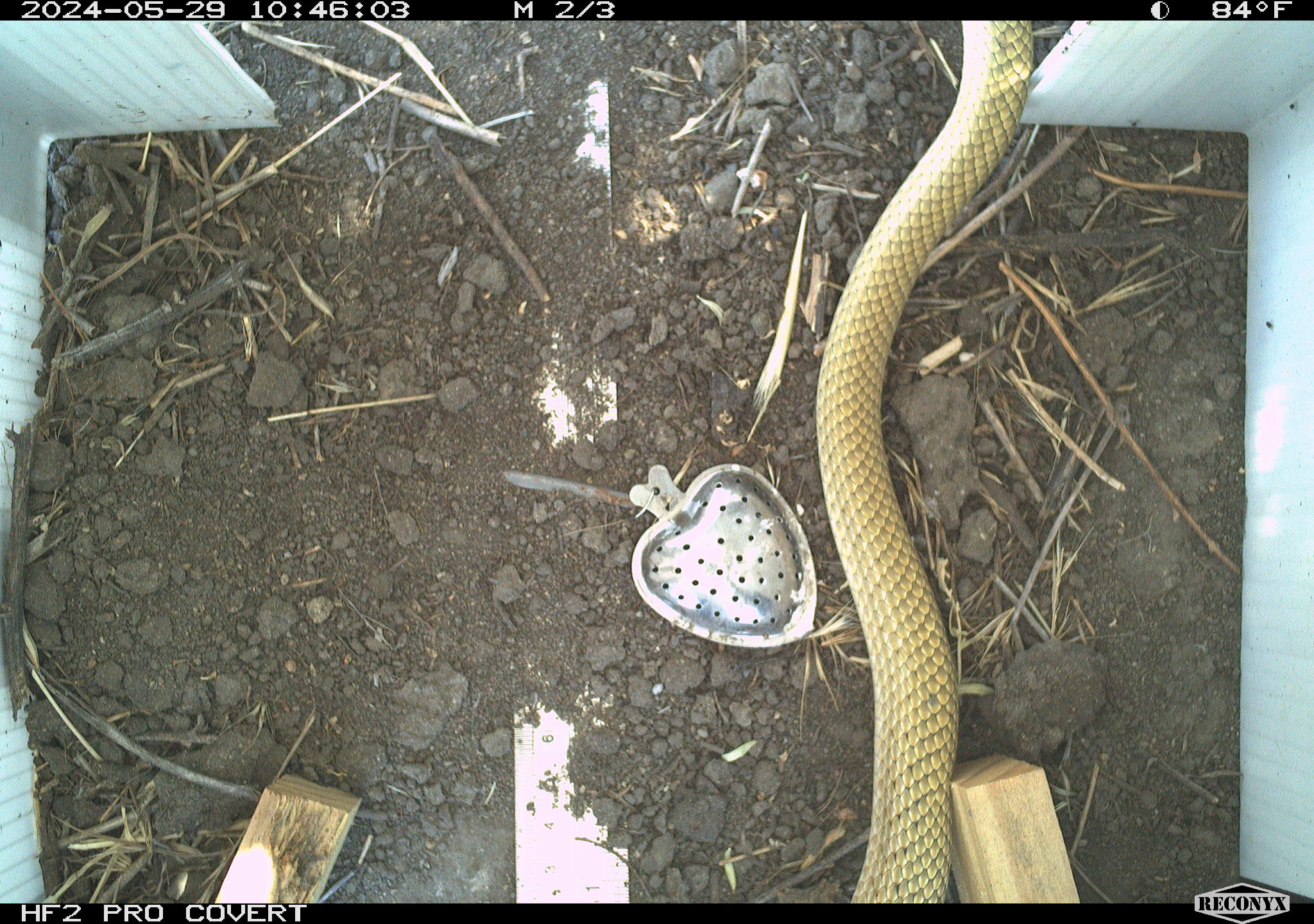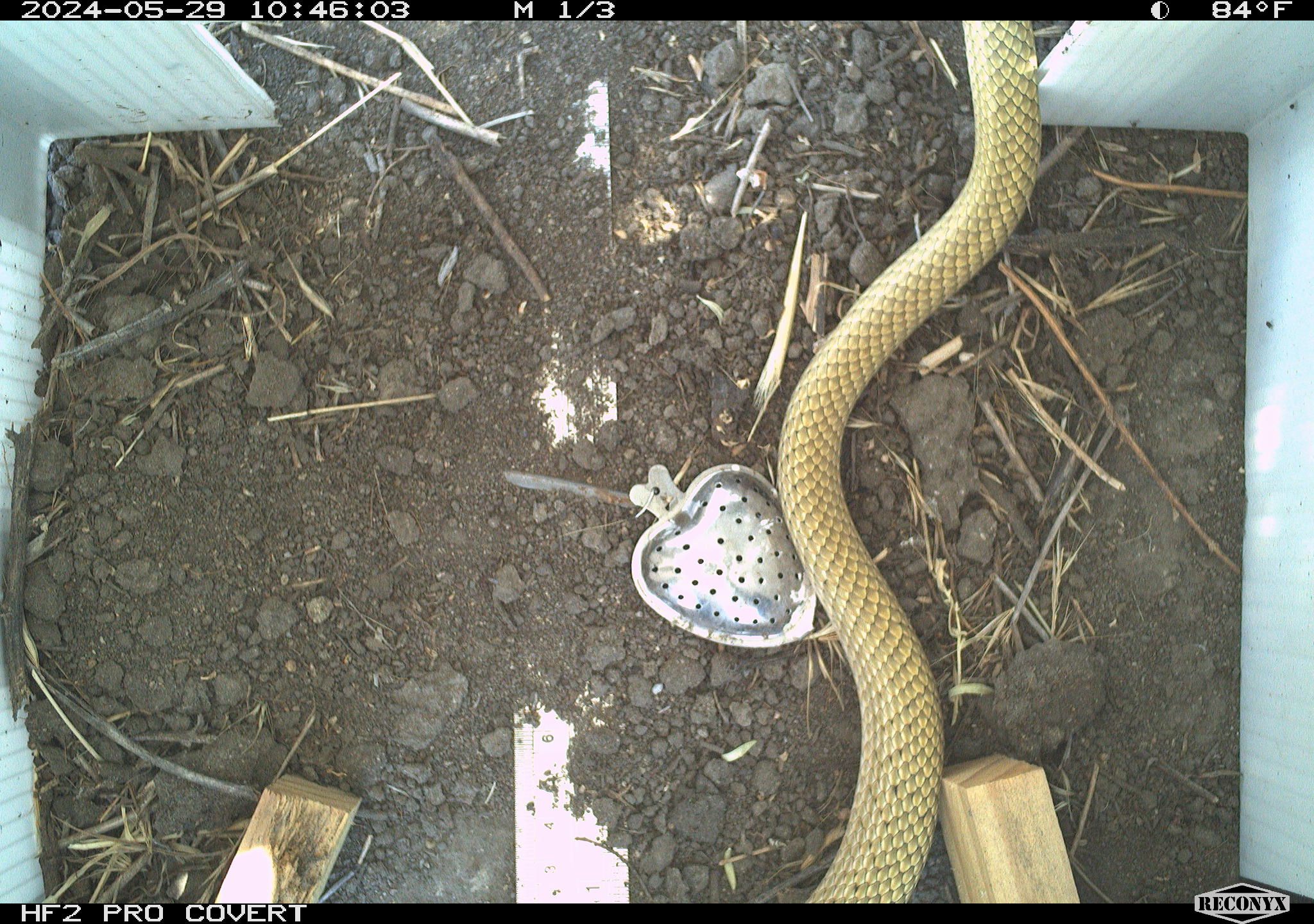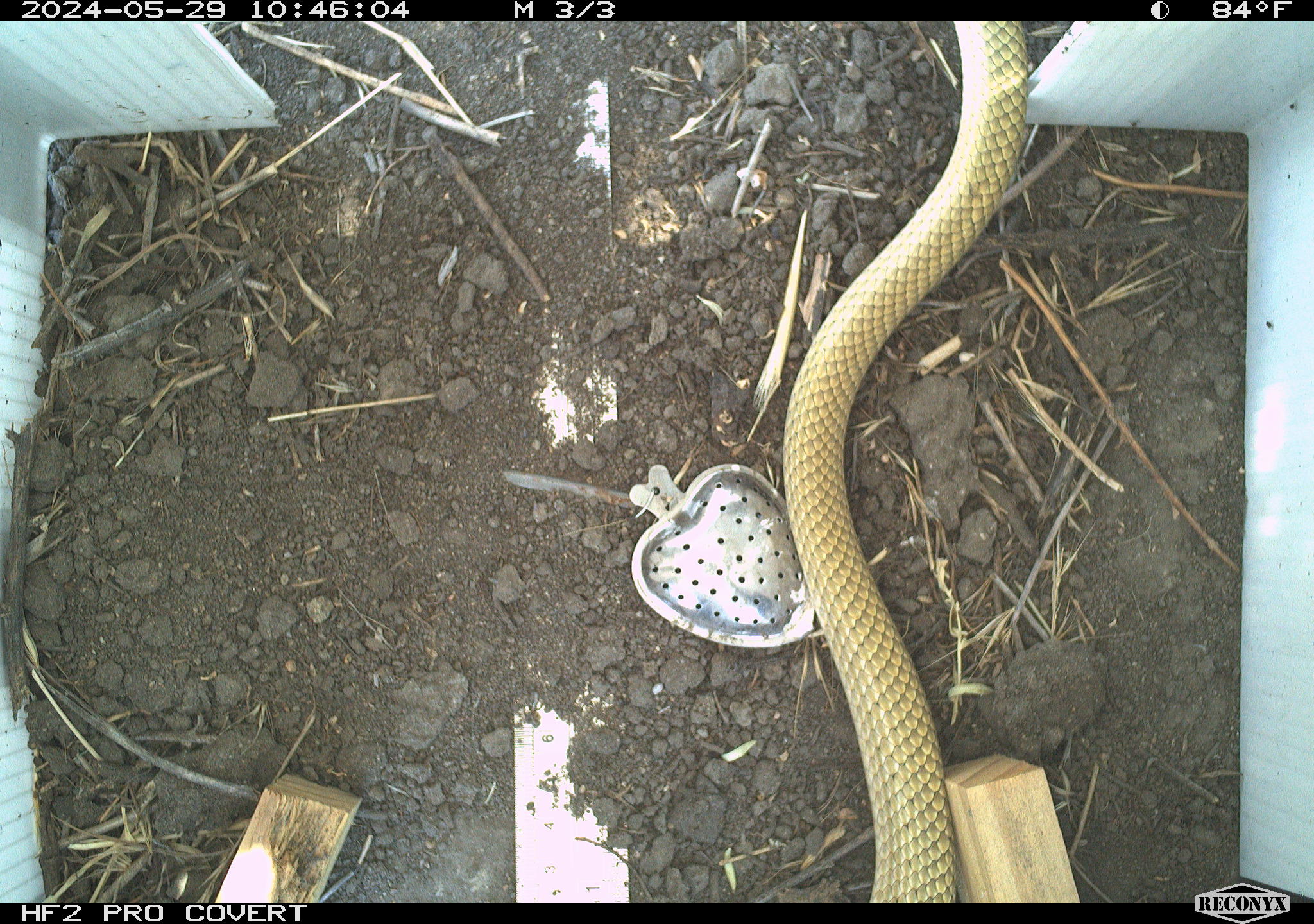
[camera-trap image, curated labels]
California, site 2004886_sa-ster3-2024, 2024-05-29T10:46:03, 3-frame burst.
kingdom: Animalia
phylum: Chordata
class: Reptilia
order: Squamata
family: Colubridae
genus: Masticophis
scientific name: Masticophis flagellum ruddocki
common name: san joaquin coachwhip